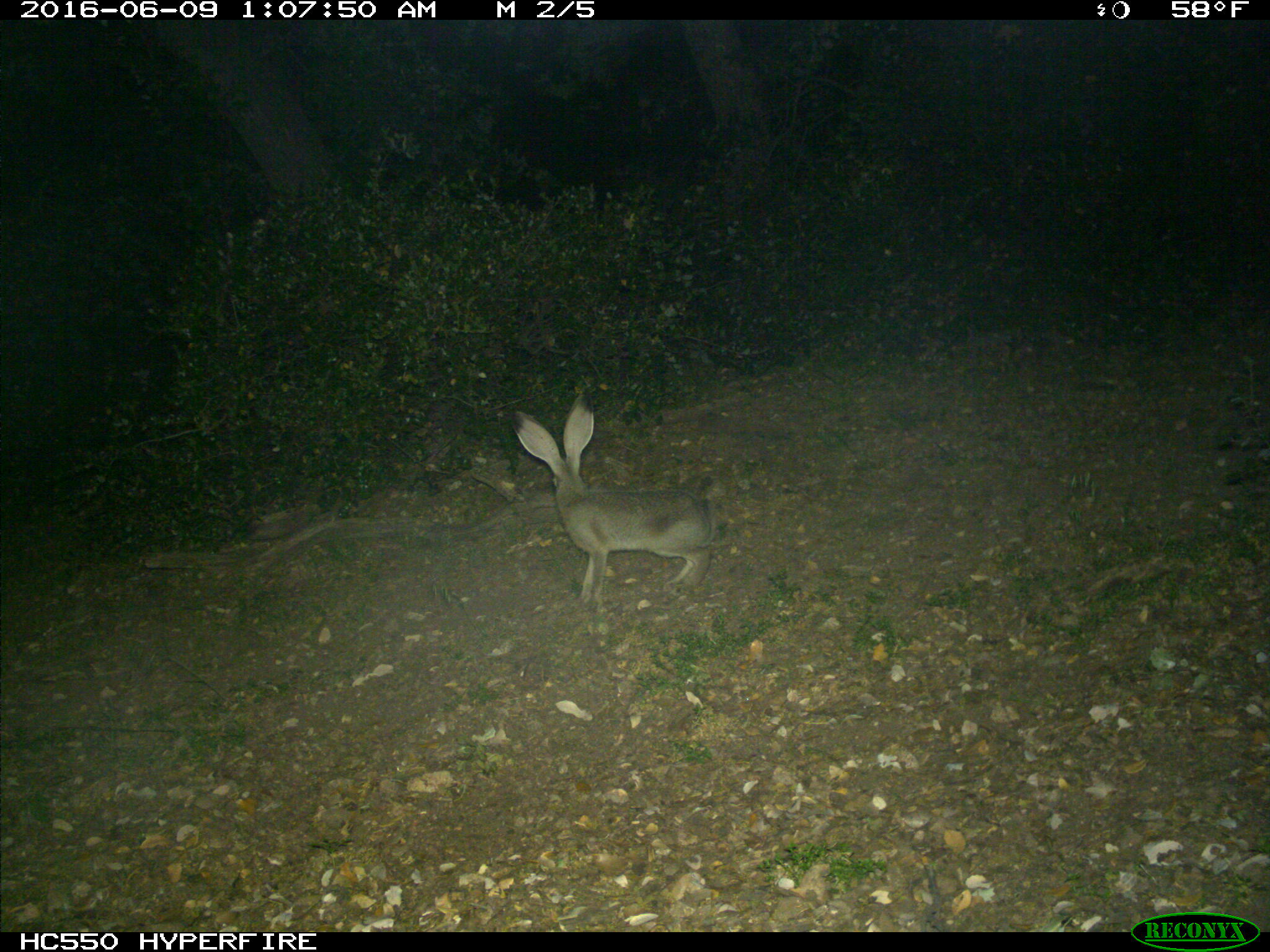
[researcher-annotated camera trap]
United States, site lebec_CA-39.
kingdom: Animalia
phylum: Chordata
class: Mammalia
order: Lagomorpha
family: Leporidae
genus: Lepus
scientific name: Lepus californicus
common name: black-tailed jackrabbit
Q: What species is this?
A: Lepus californicus (black-tailed jackrabbit).